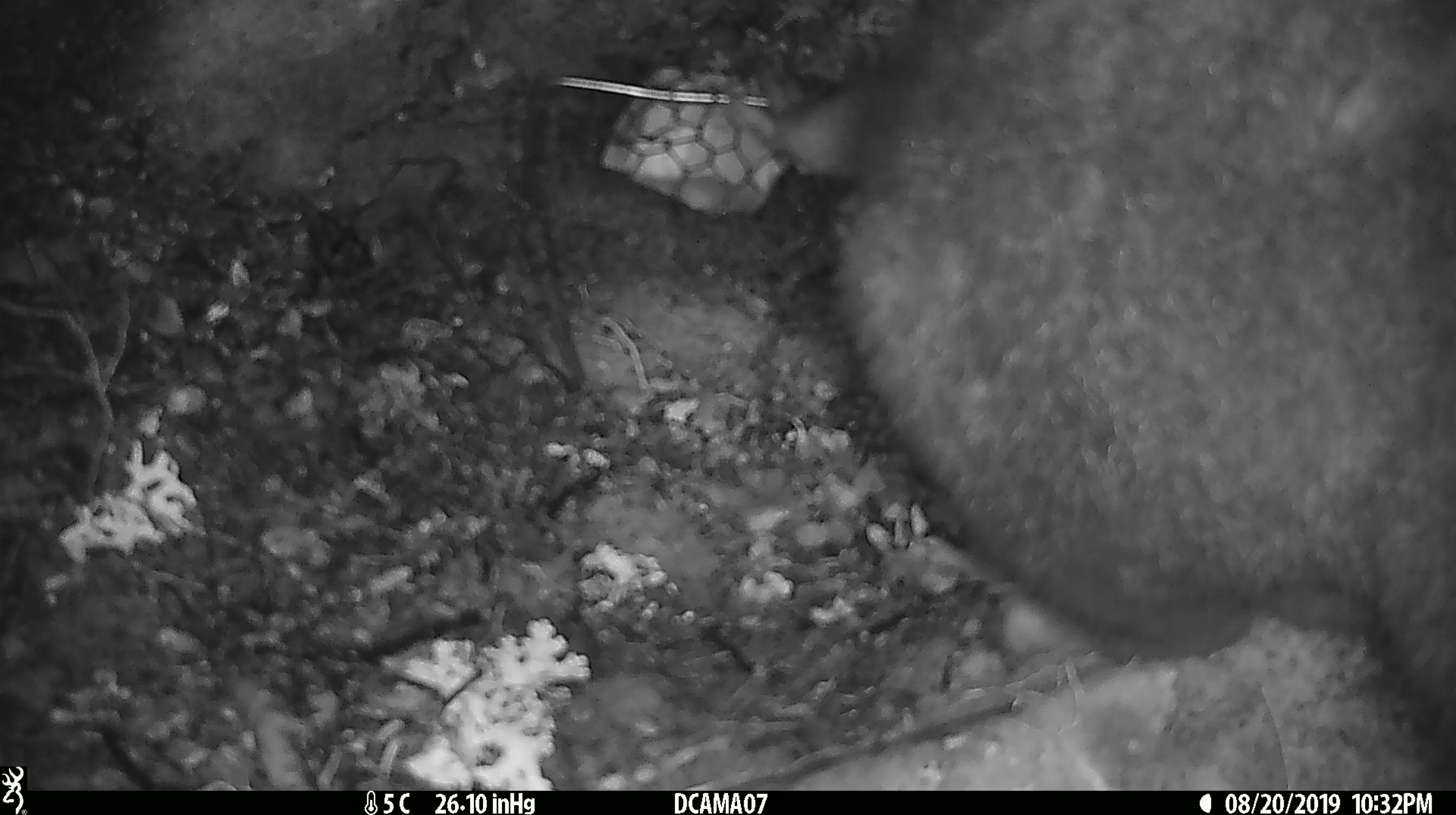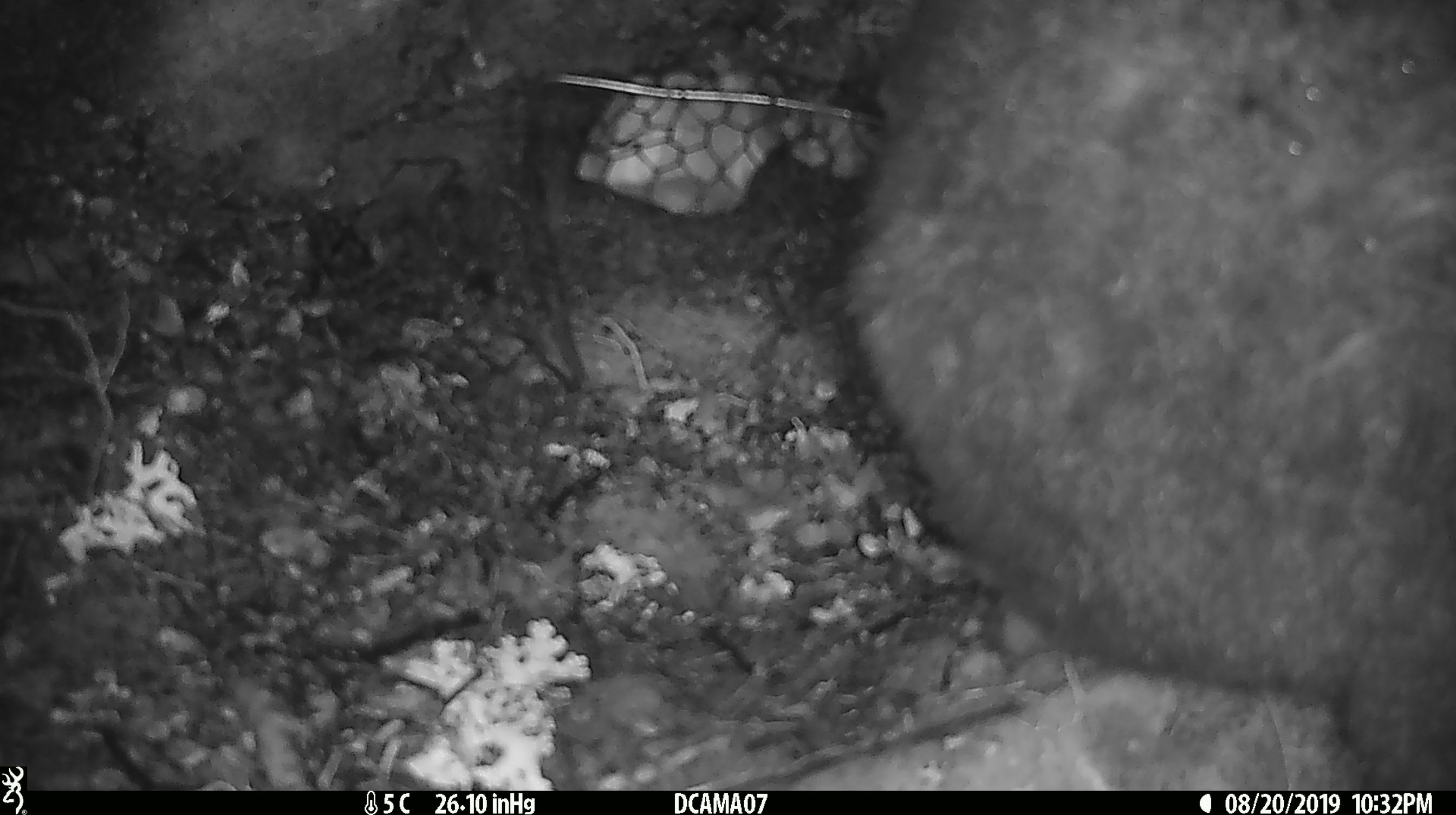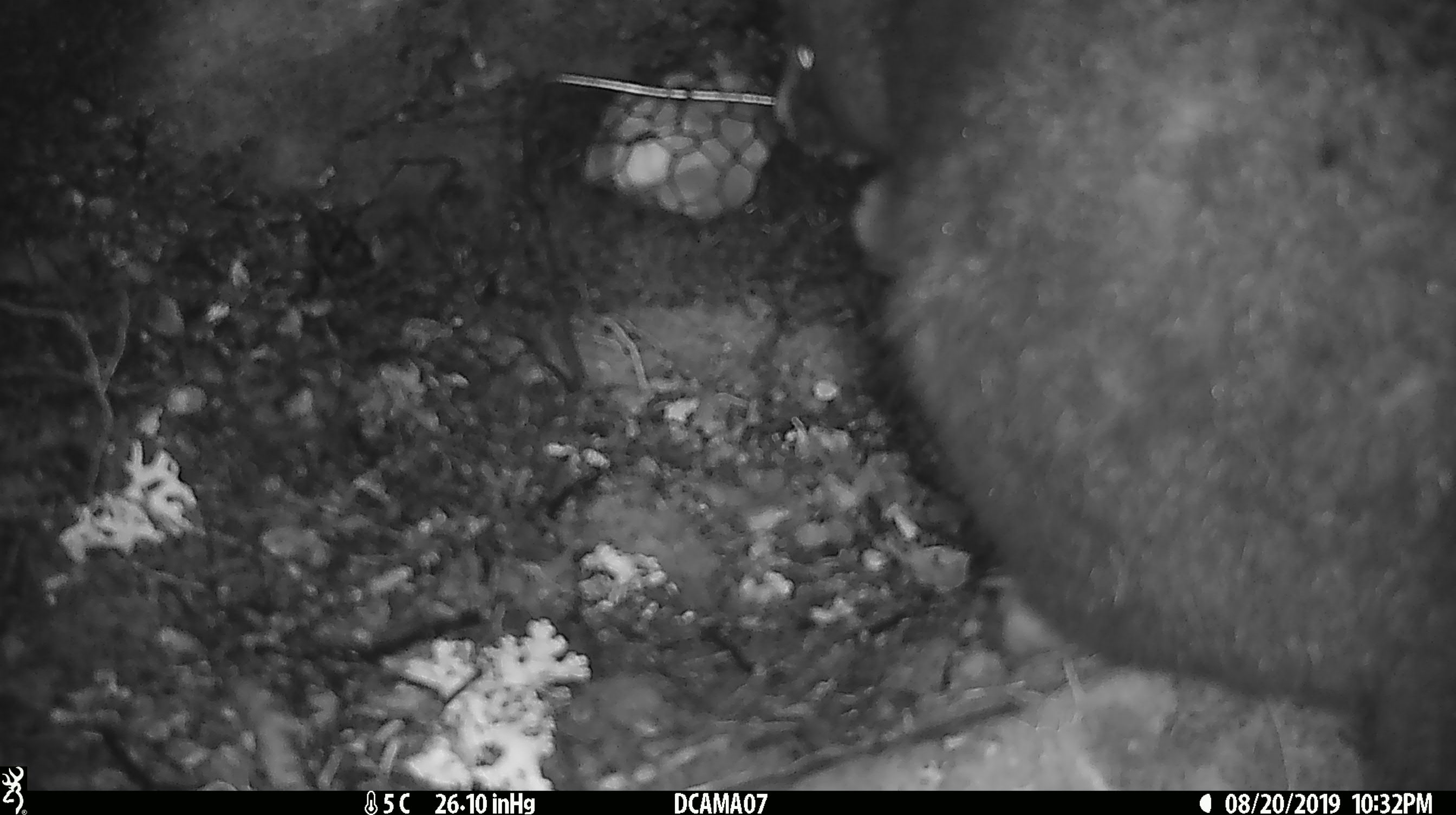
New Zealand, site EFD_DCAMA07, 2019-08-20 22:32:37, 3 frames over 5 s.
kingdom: Animalia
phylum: Chordata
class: Mammalia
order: Diprotodontia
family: Phalangeridae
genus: Trichosurus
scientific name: Trichosurus vulpecula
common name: common brushtail possum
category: possum